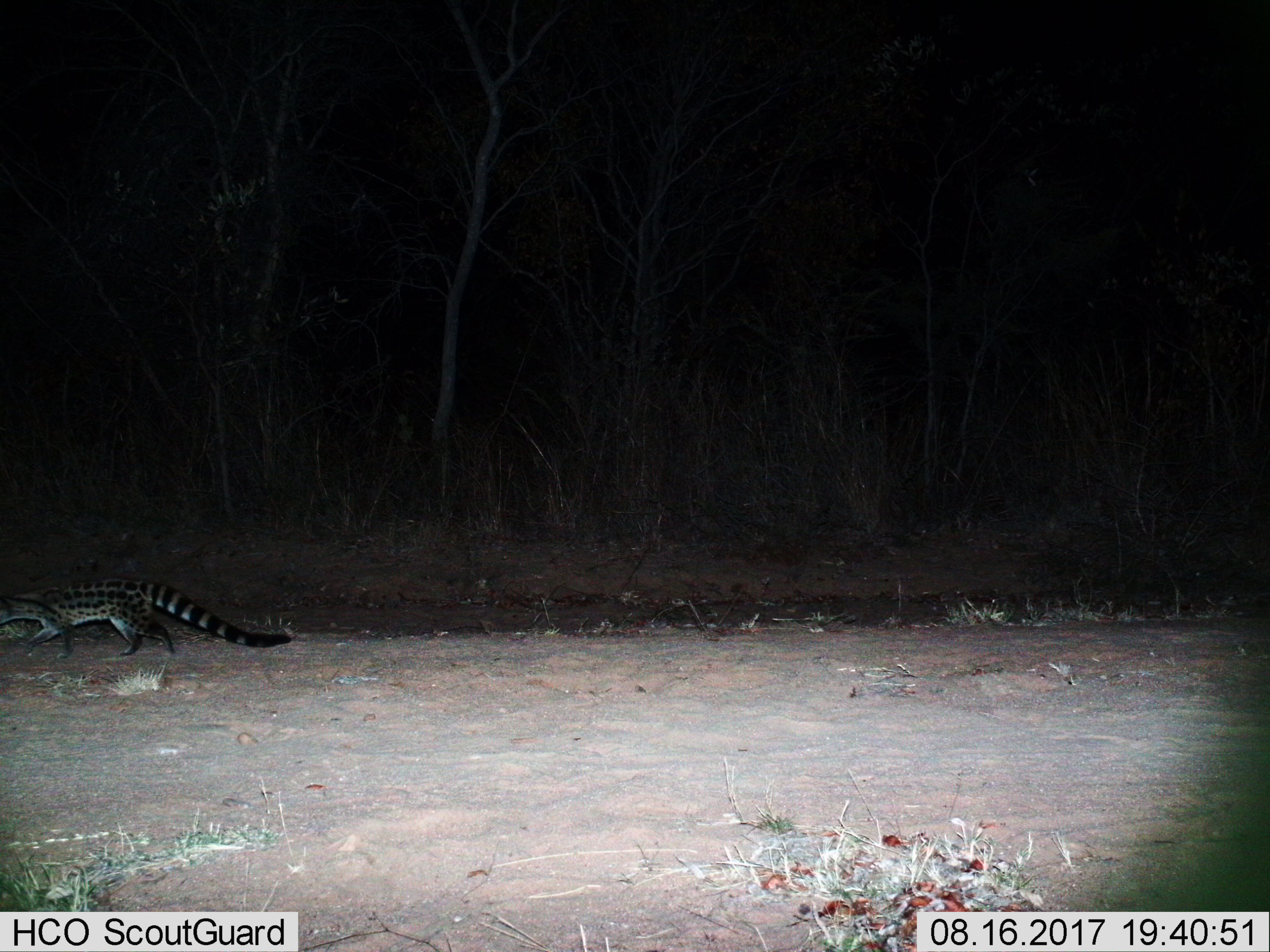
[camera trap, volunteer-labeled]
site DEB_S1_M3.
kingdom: Animalia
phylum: Chordata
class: Mammalia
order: Carnivora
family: Viverridae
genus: Genetta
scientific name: Genetta genetta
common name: small-spotted genet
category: genetcommonsmallspotted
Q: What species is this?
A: Genetcommonsmallspotted (small-spotted genet) (Genetta genetta).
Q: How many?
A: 1.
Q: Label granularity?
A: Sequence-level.